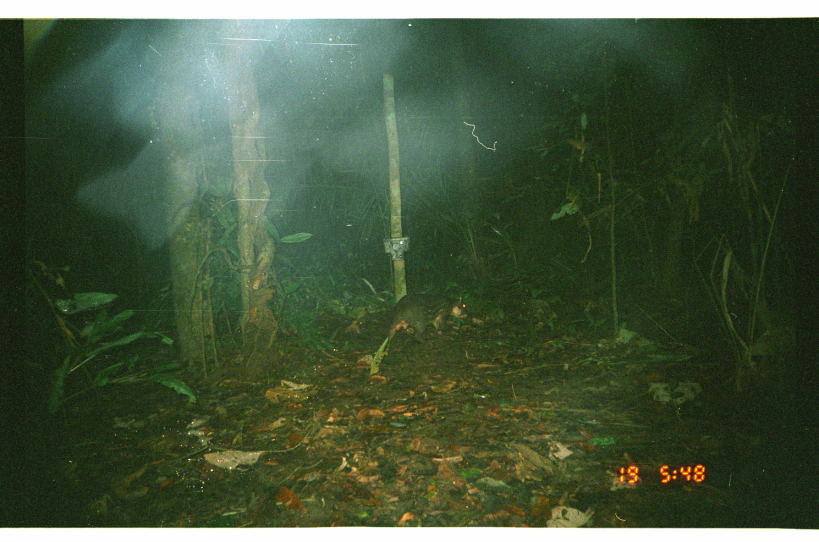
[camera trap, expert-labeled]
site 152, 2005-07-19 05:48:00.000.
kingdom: Animalia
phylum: Chordata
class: Mammalia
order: Rodentia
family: Cuniculidae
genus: Cuniculus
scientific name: Cuniculus paca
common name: spotted paca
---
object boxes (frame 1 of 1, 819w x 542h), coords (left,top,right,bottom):
cuniculus paca: (386,292,469,345)